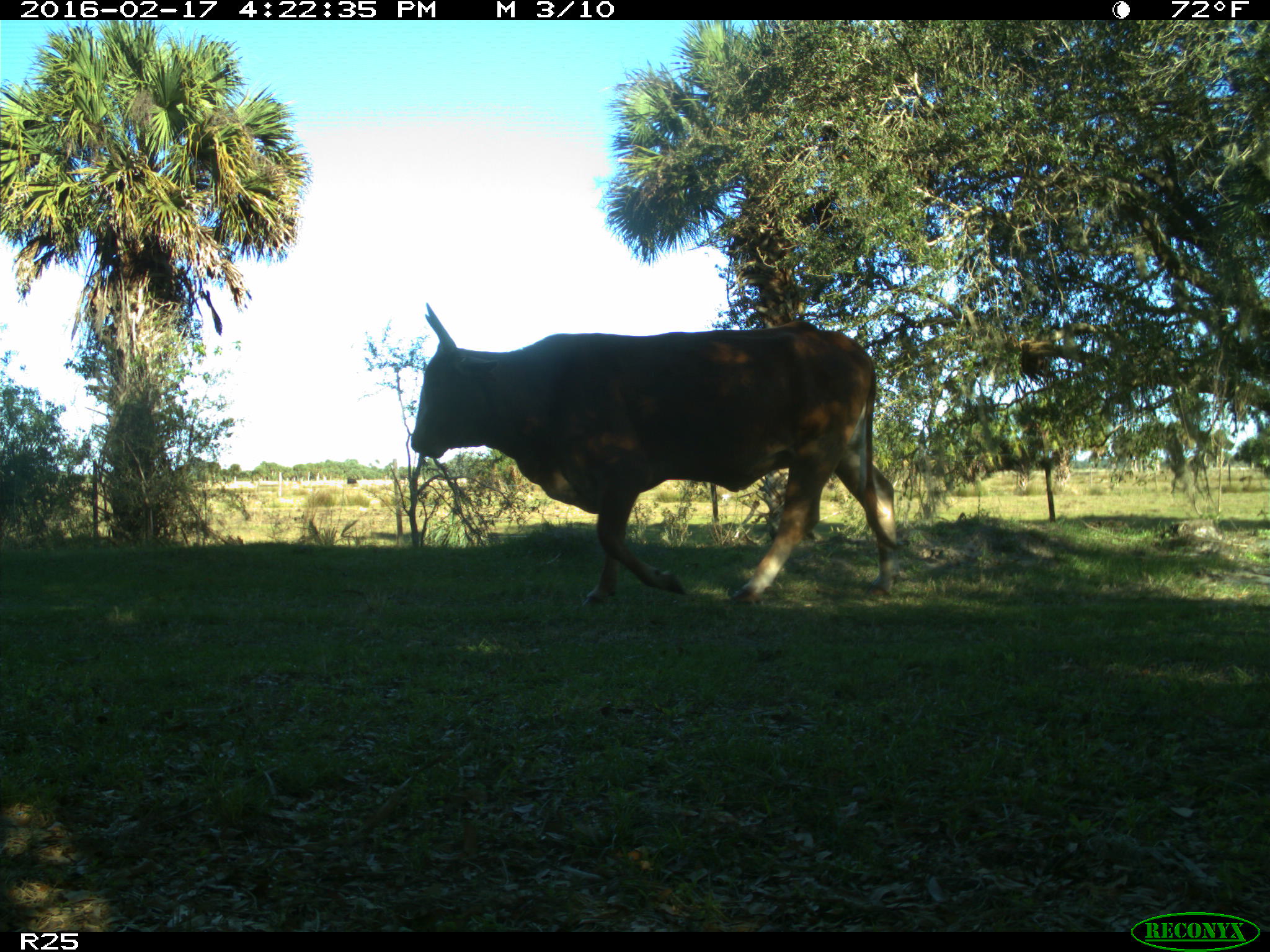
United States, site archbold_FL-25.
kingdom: Animalia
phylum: Chordata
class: Mammalia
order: Artiodactyla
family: Bovidae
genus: Bos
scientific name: Bos taurus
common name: domestic cow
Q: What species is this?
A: Bos taurus (domestic cow).